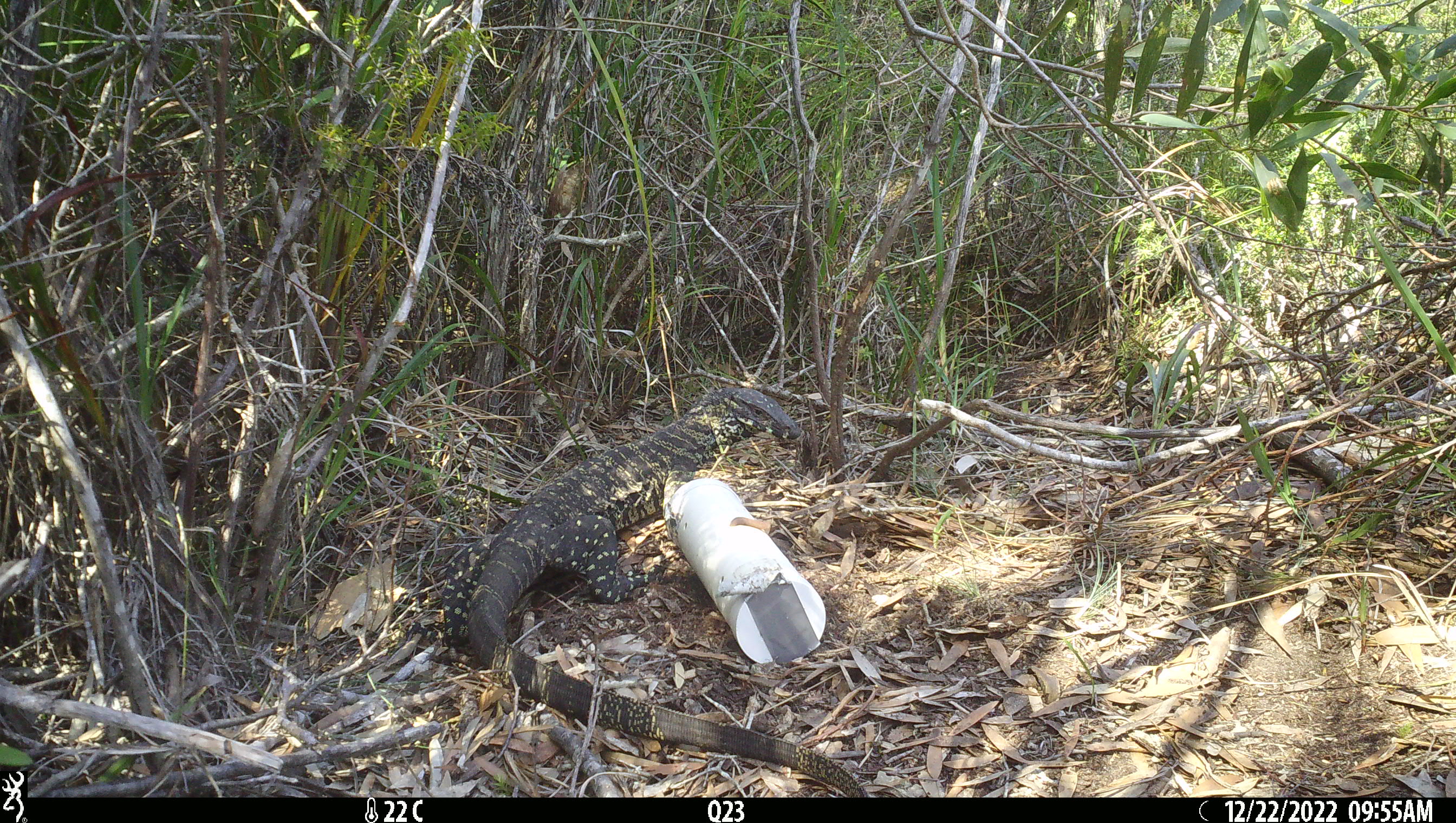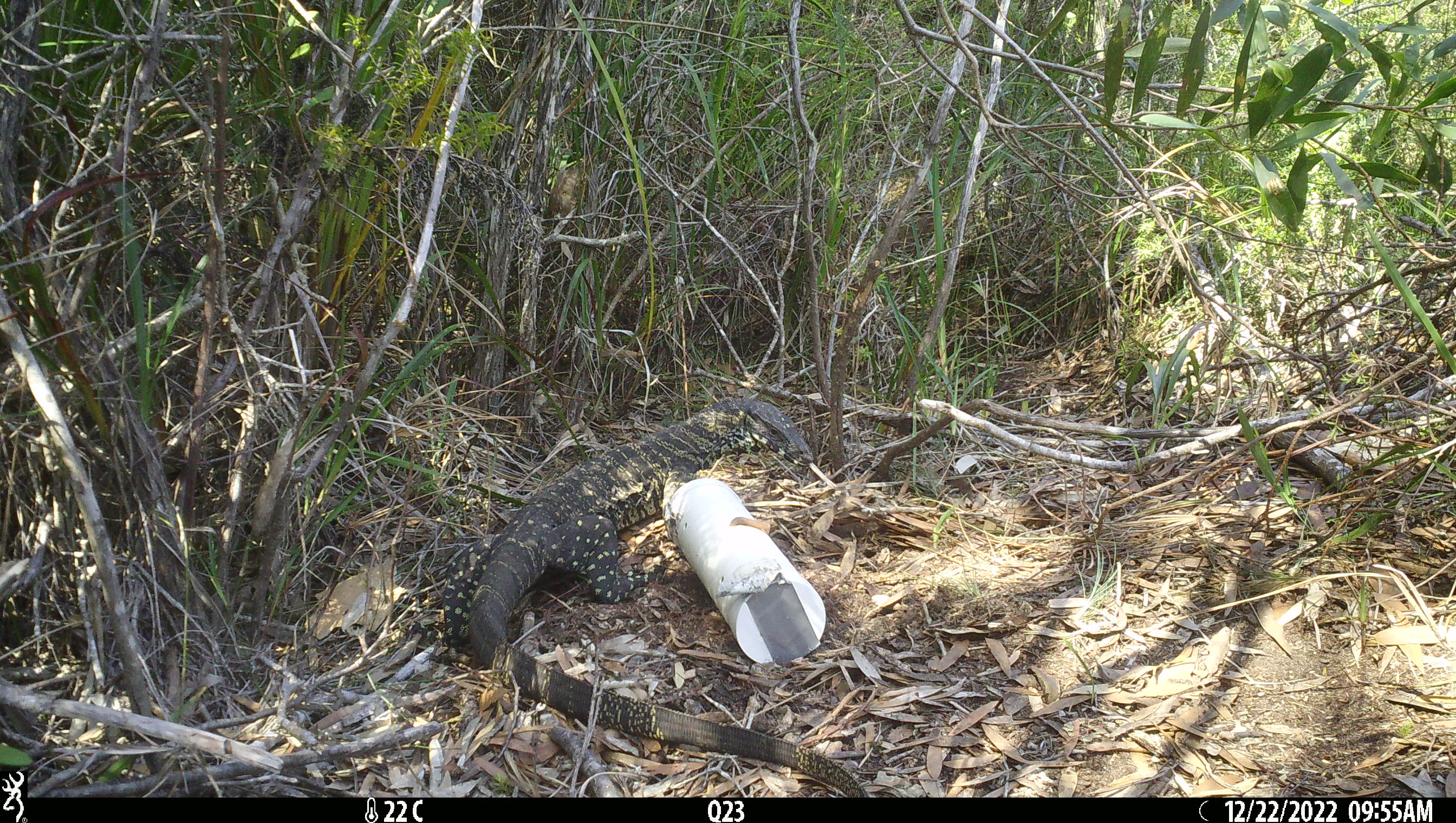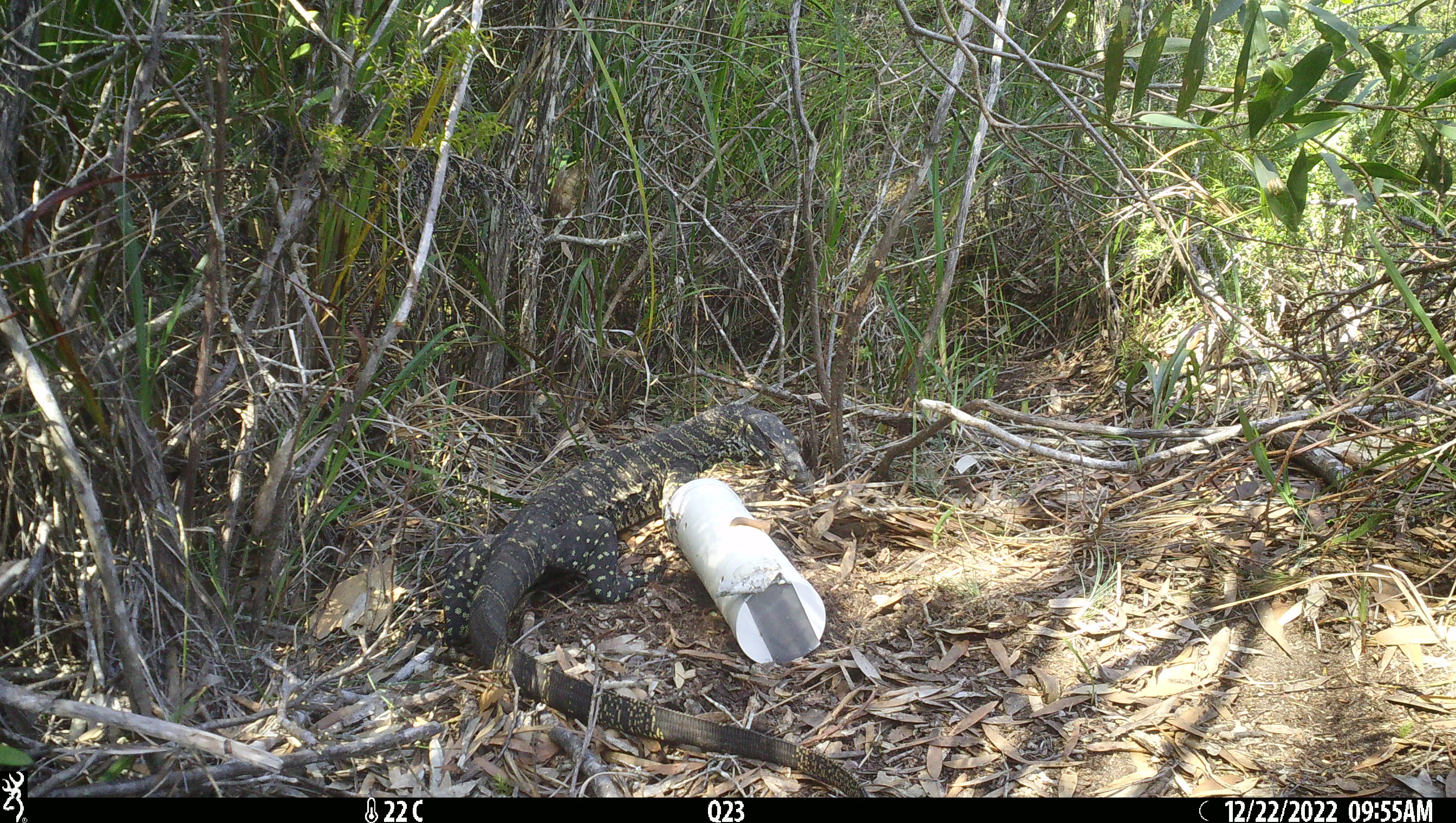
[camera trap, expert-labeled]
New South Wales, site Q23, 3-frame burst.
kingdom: Animalia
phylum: Chordata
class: Reptilia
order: Squamata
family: Varanidae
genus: Varanus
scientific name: Varanus varius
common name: lace monitor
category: goanna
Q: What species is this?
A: Goanna (lace monitor) (Varanus varius).